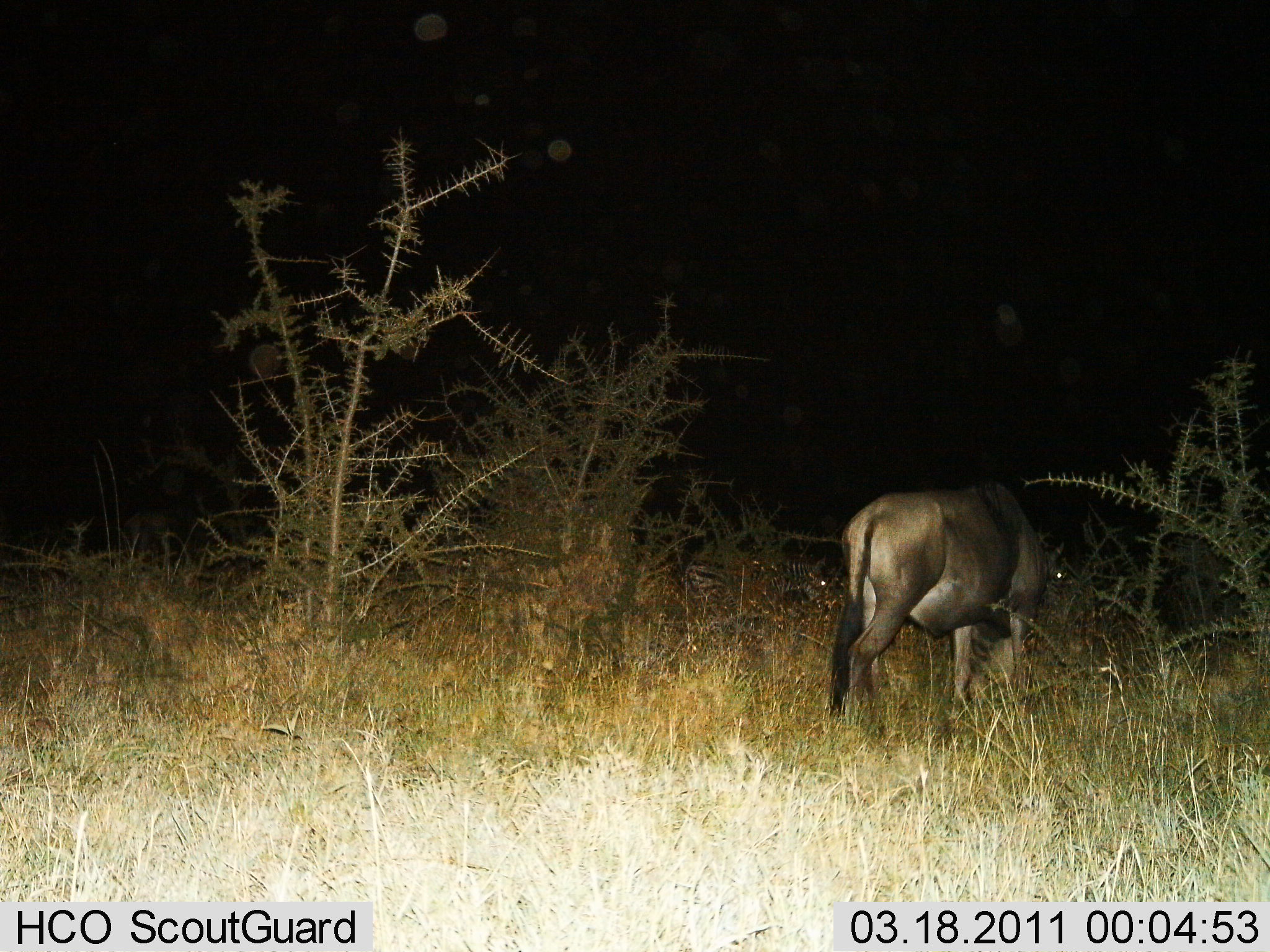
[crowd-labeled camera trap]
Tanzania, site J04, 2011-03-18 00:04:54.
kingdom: Animalia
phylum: Chordata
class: Mammalia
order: Artiodactyla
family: Bovidae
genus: Connochaetes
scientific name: Connochaetes taurinus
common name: blue wildebeest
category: wildebeest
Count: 1.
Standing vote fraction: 75%.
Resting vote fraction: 6%.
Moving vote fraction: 12%.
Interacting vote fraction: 0%.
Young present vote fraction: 0%.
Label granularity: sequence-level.